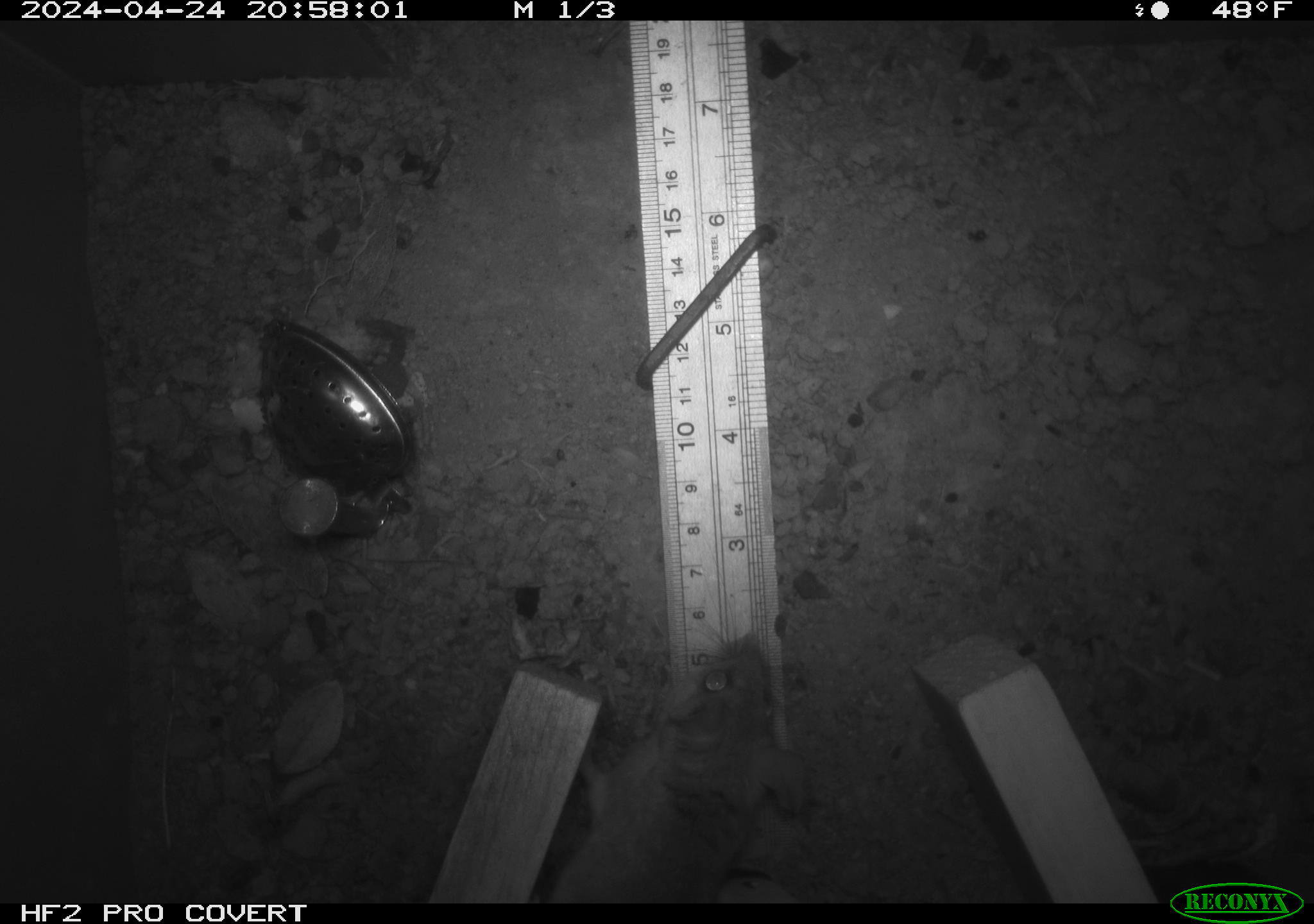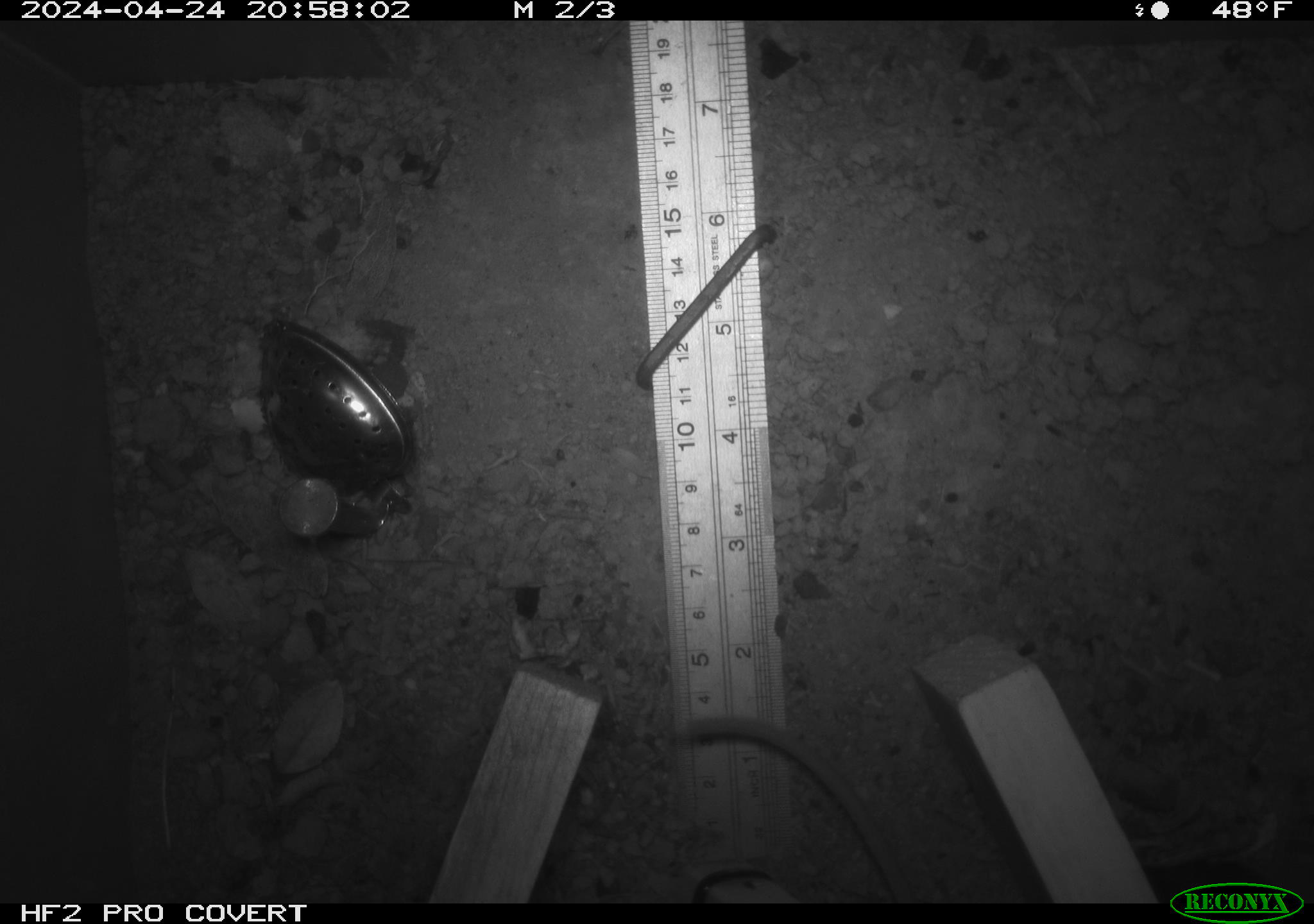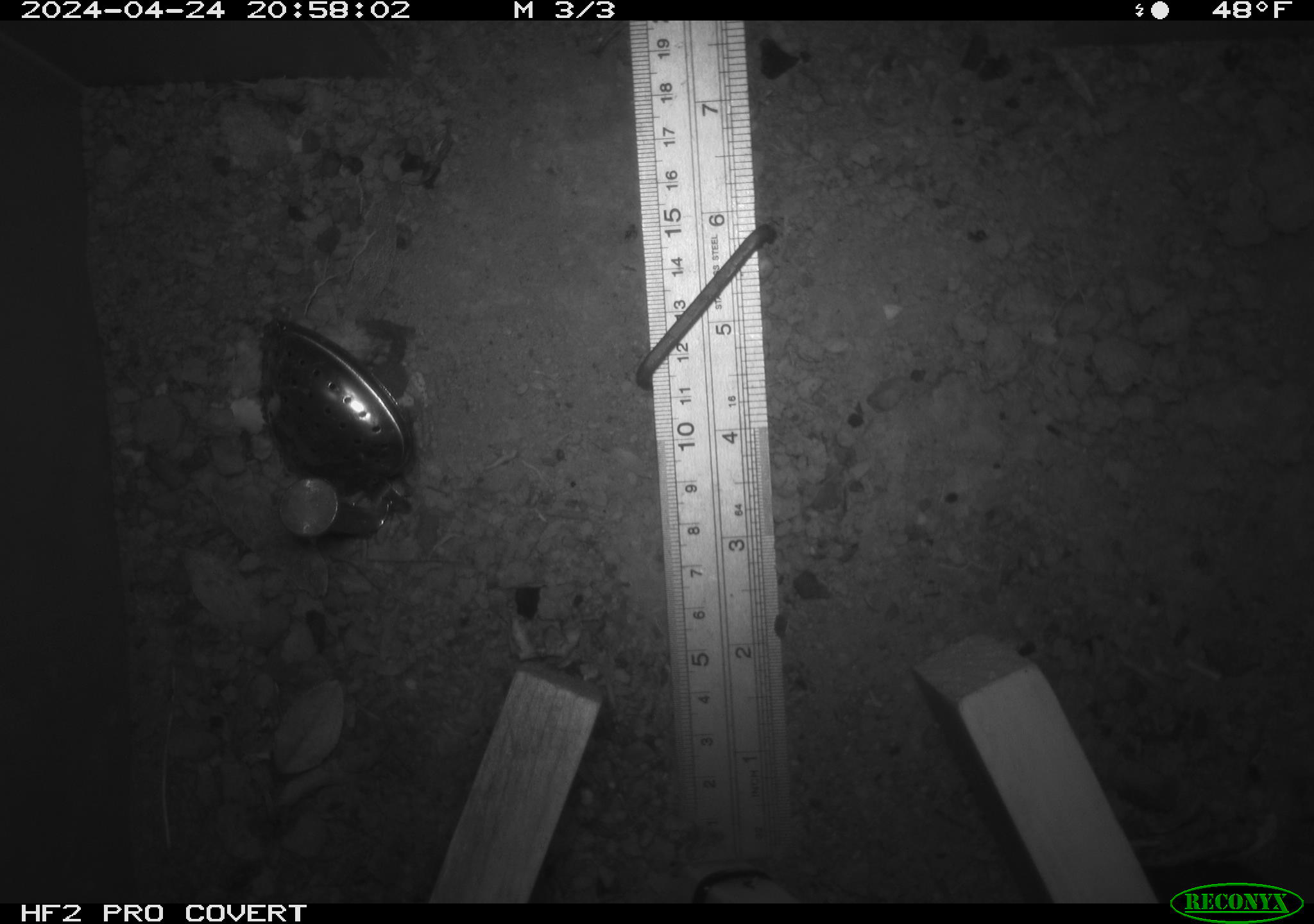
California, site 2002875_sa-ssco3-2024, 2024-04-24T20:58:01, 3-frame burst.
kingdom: Animalia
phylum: Chordata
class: Mammalia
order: Rodentia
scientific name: Rodentia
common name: rodent